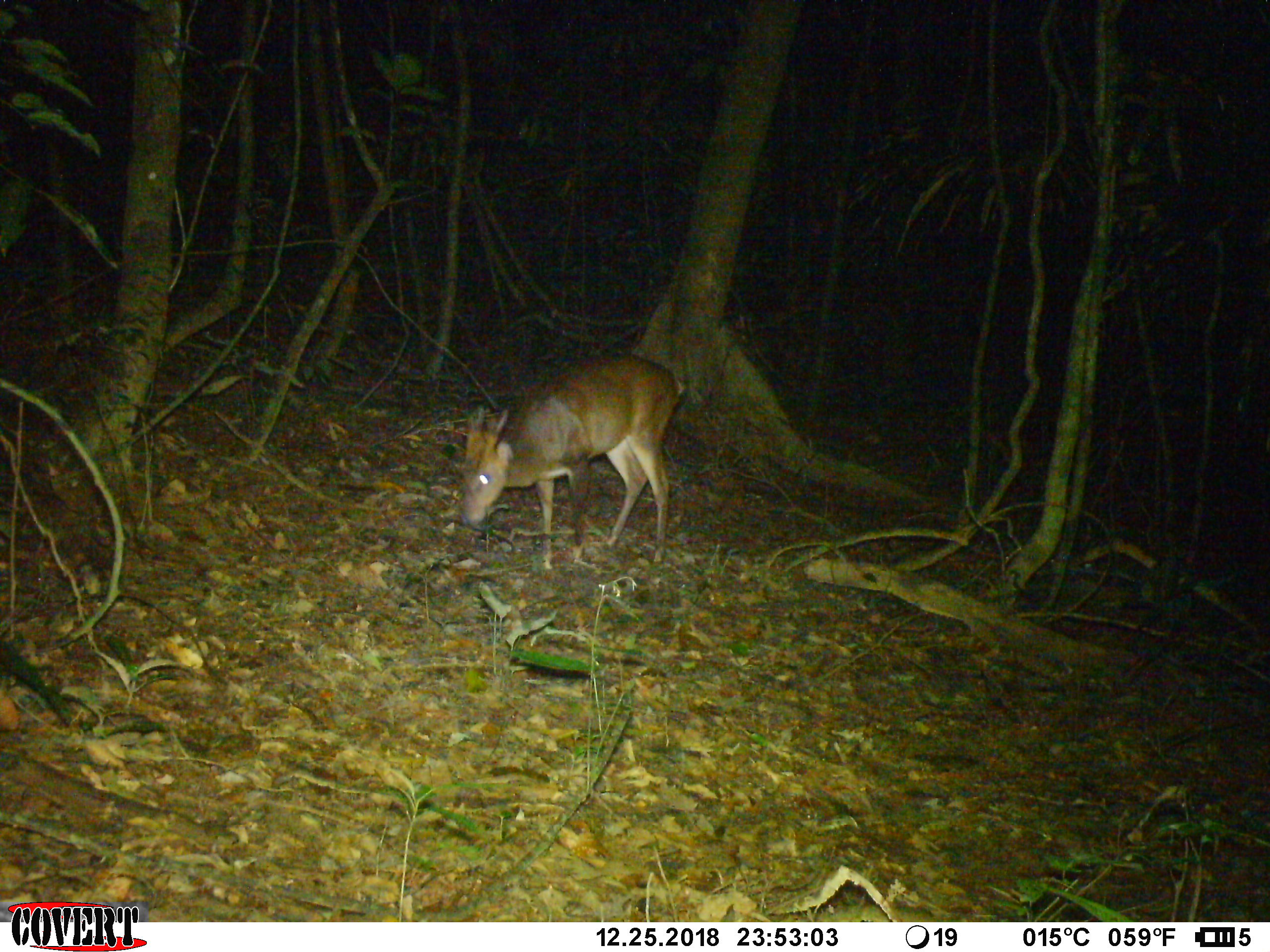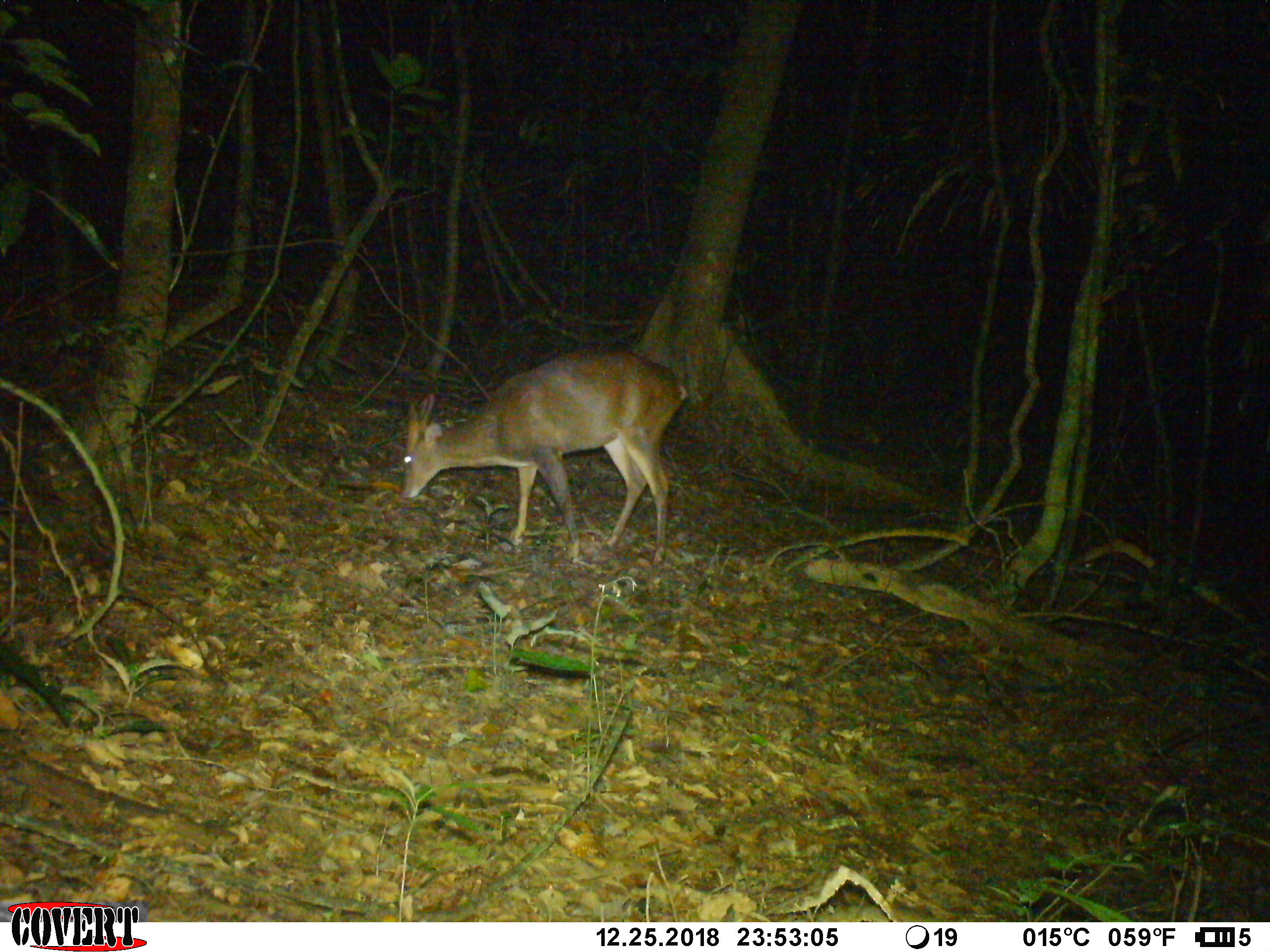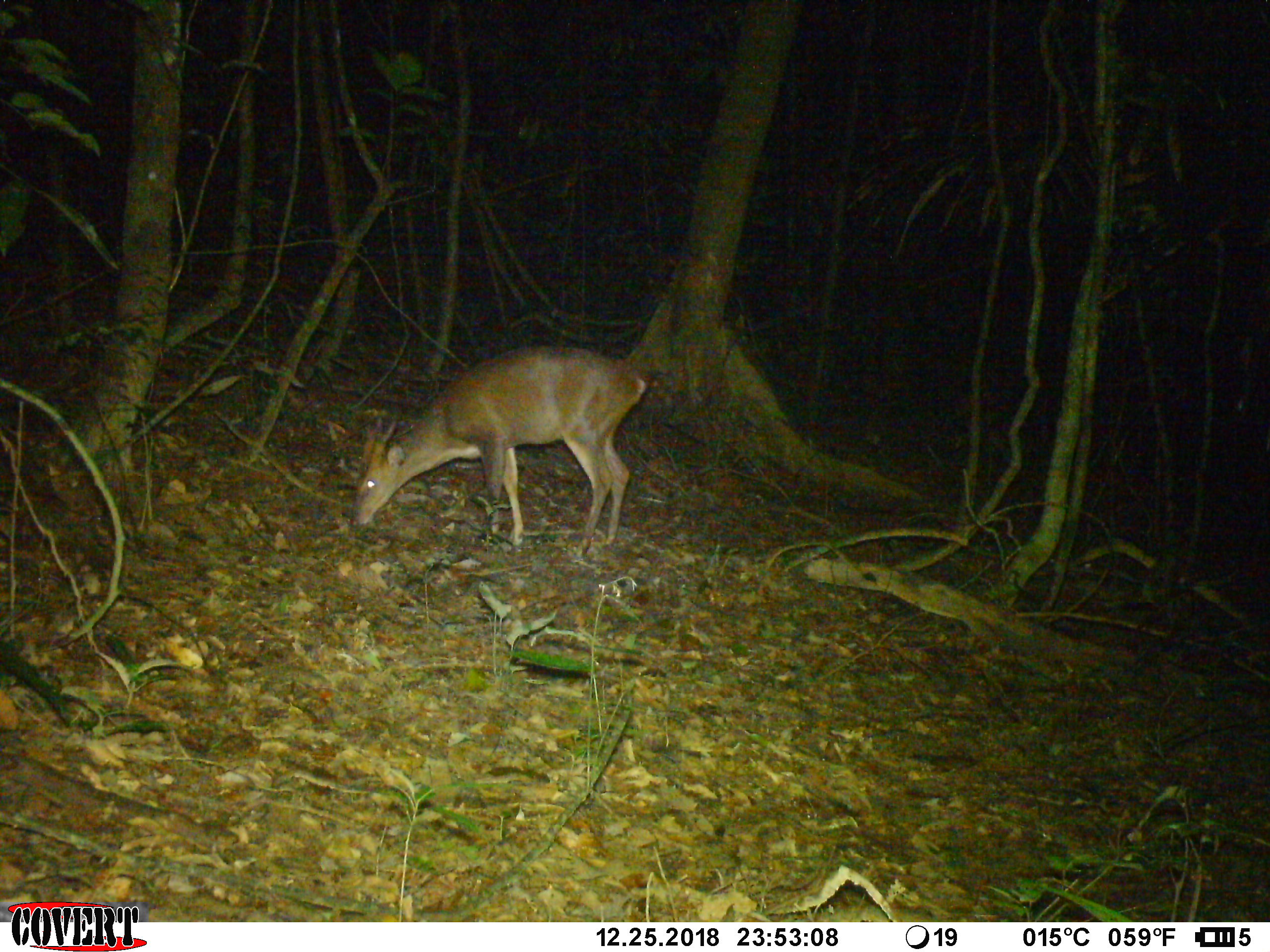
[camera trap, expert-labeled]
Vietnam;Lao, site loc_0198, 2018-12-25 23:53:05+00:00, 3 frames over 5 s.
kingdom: Animalia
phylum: Chordata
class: Mammalia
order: Artiodactyla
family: Cervidae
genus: Muntiacus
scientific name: Muntiacus vuquangensis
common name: large-antlered muntjac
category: large antlered muntjac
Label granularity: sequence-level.